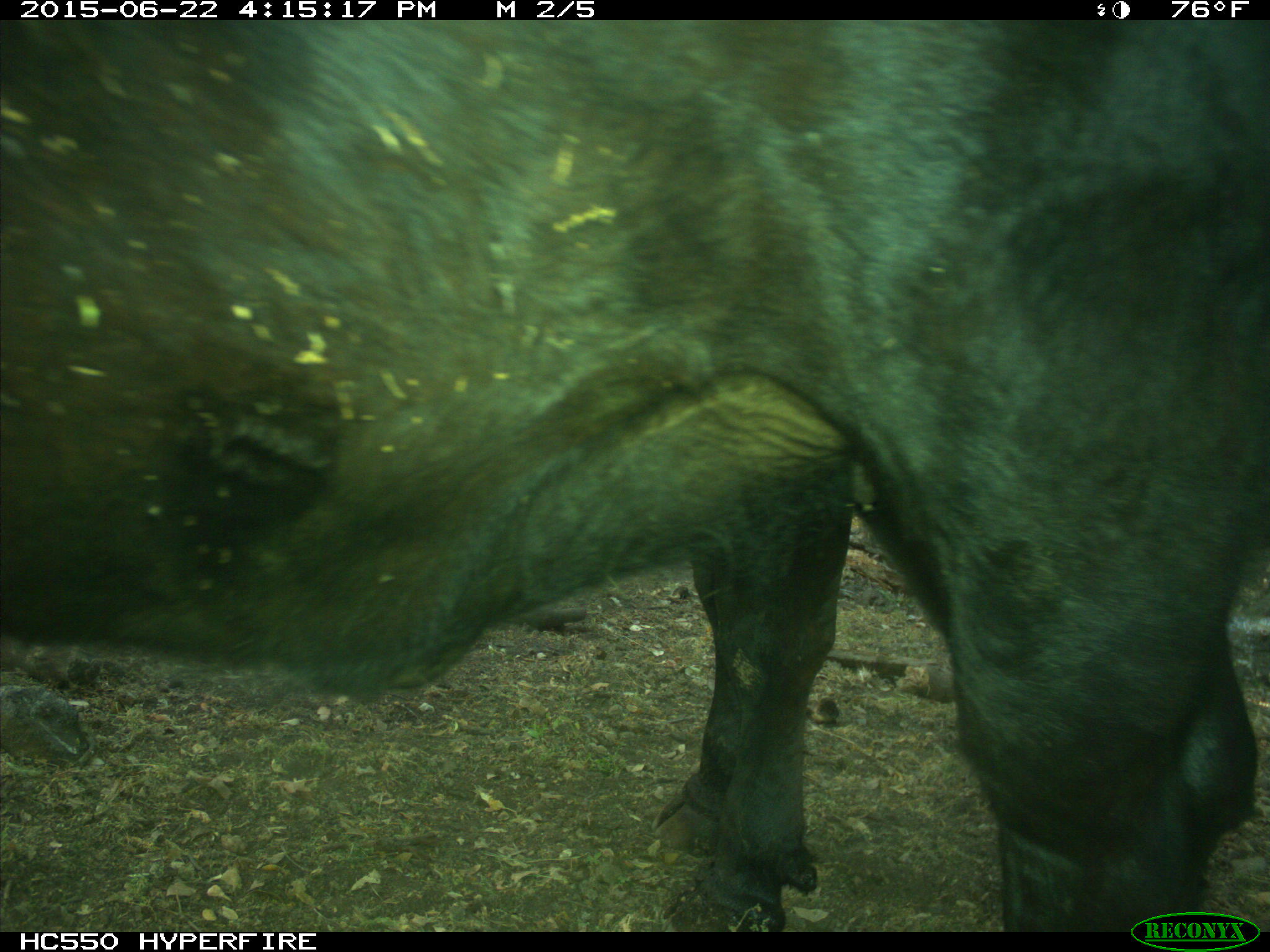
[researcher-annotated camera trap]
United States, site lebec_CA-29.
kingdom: Animalia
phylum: Chordata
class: Mammalia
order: Artiodactyla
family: Bovidae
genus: Bos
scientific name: Bos taurus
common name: domestic cow